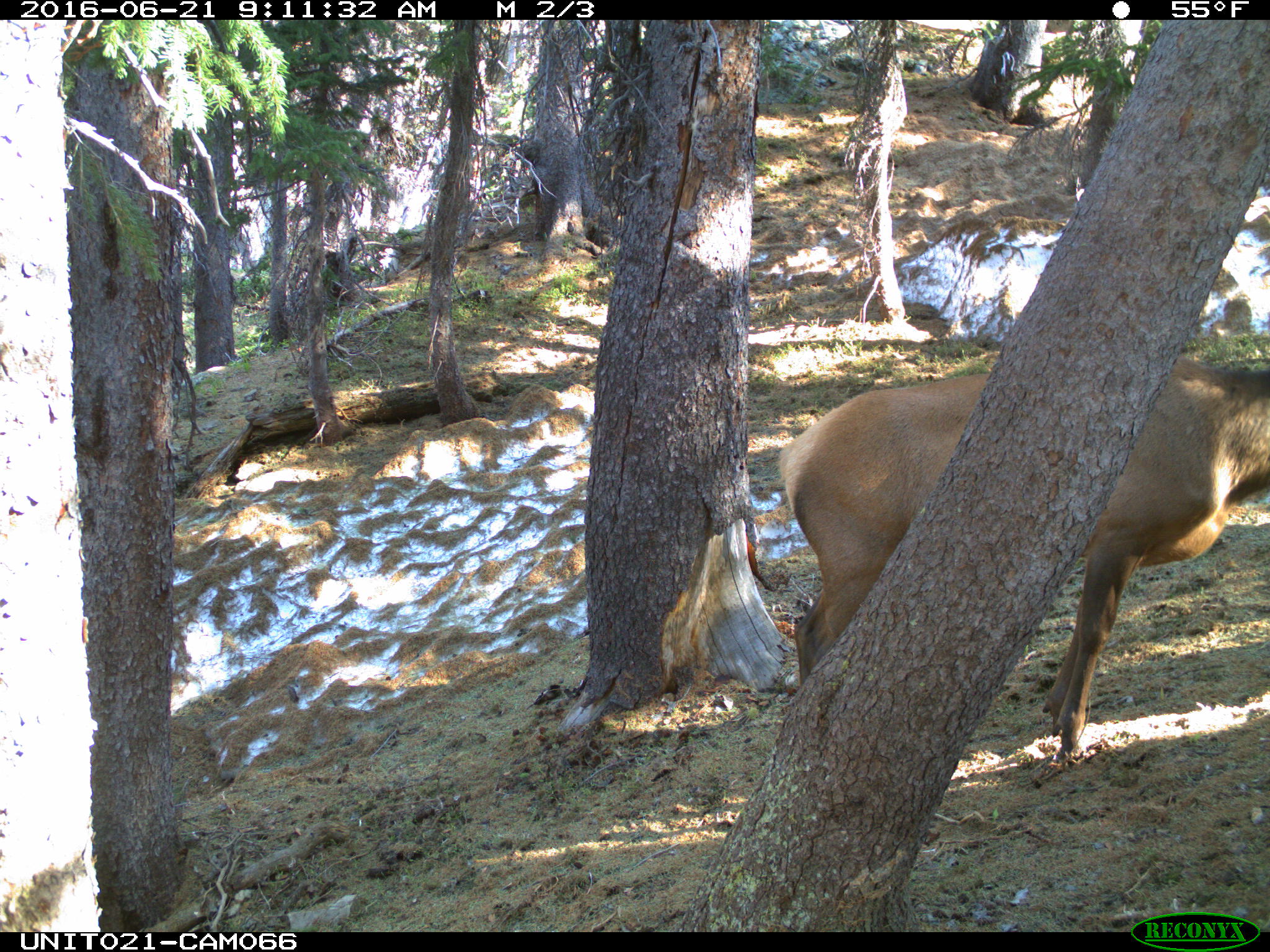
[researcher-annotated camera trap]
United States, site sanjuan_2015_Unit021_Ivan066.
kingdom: Animalia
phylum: Chordata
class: Mammalia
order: Artiodactyla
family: Cervidae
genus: Cervus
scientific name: Cervus elaphus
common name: red deer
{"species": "Cervus elaphus (red deer)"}